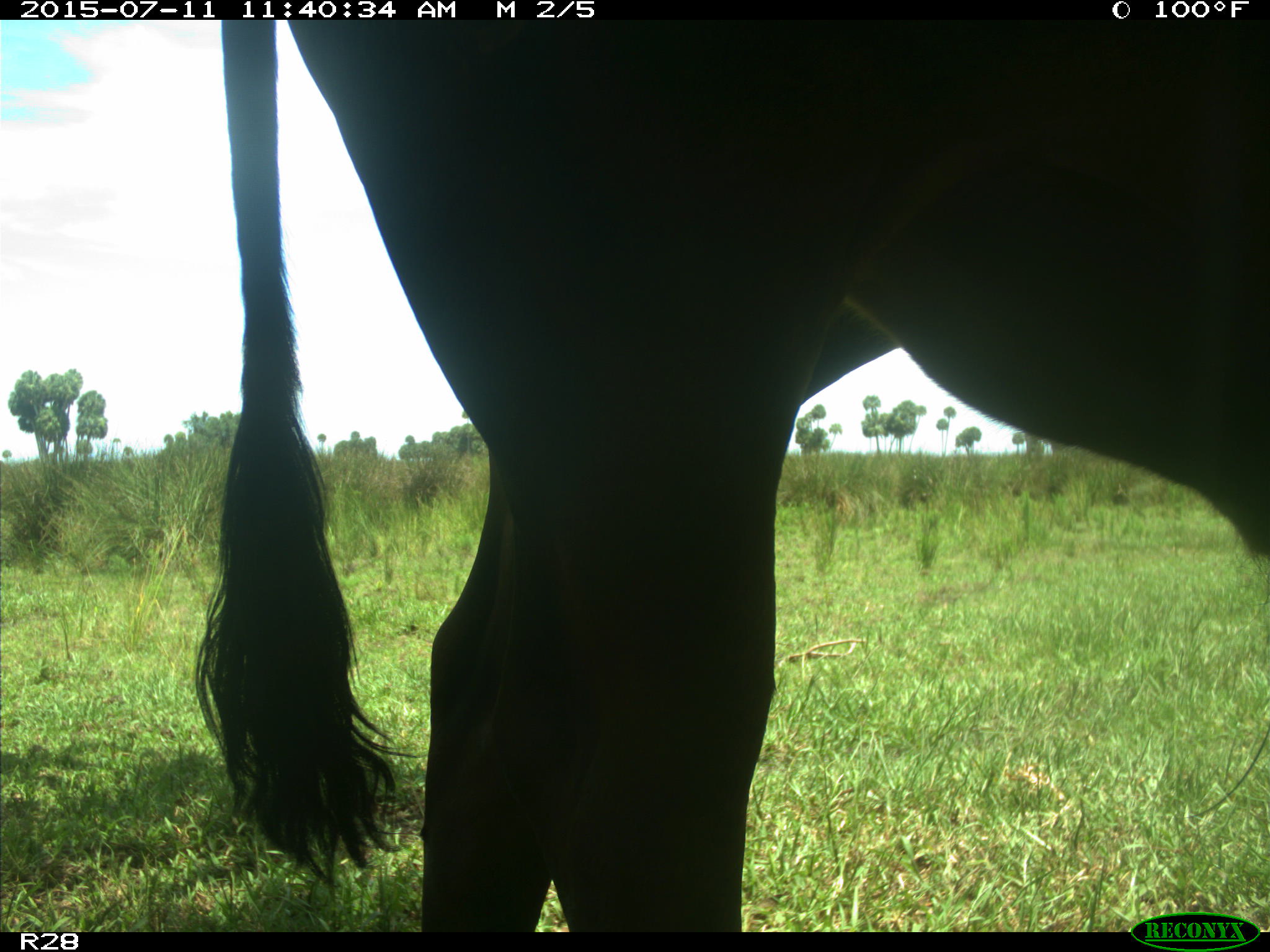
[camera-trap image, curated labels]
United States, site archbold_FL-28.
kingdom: Animalia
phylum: Chordata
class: Mammalia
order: Artiodactyla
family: Bovidae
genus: Bos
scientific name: Bos taurus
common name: domestic cow